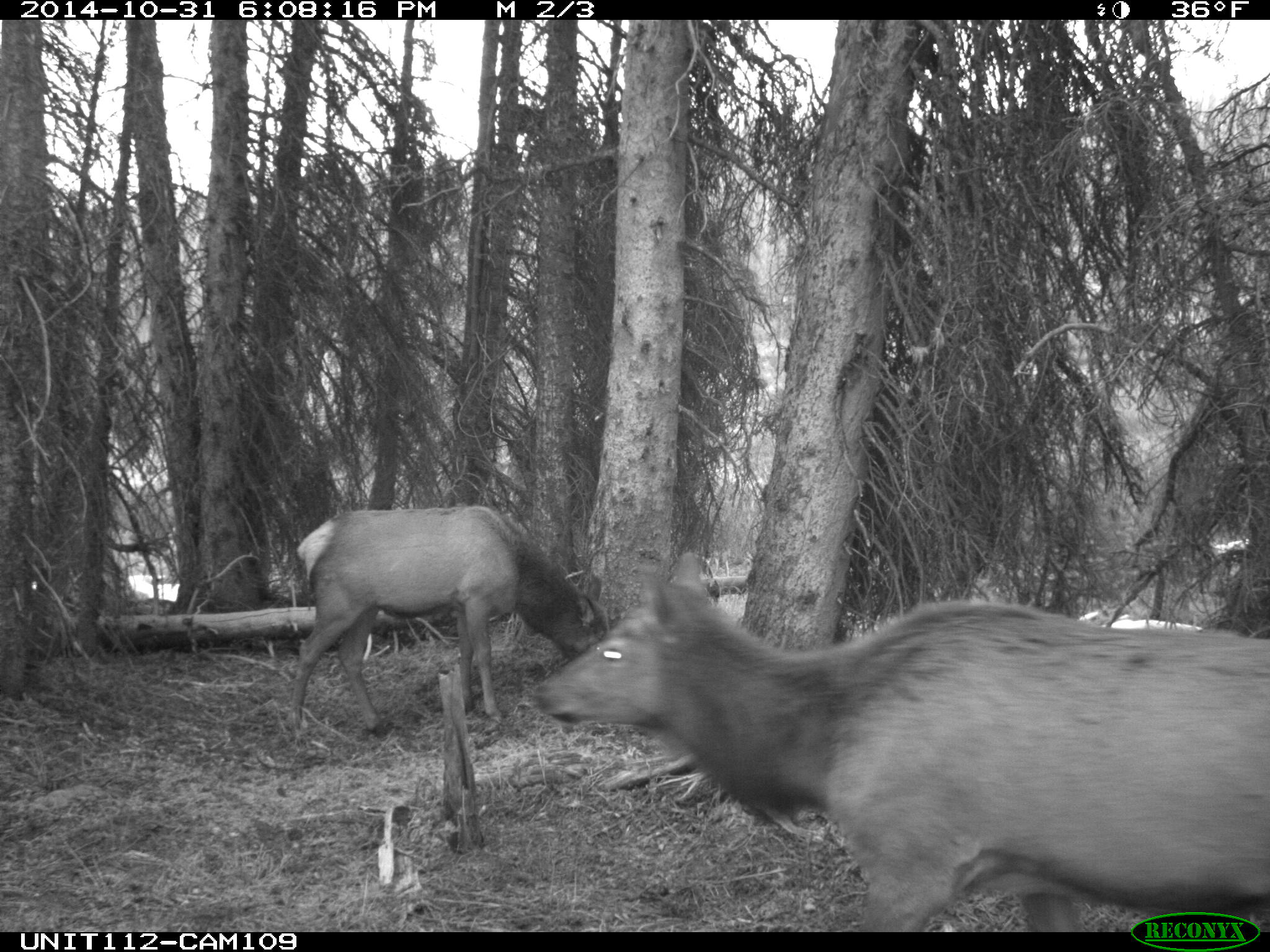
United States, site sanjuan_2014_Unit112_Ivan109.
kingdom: Animalia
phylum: Chordata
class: Mammalia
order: Artiodactyla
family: Cervidae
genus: Cervus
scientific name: Cervus elaphus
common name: red deer